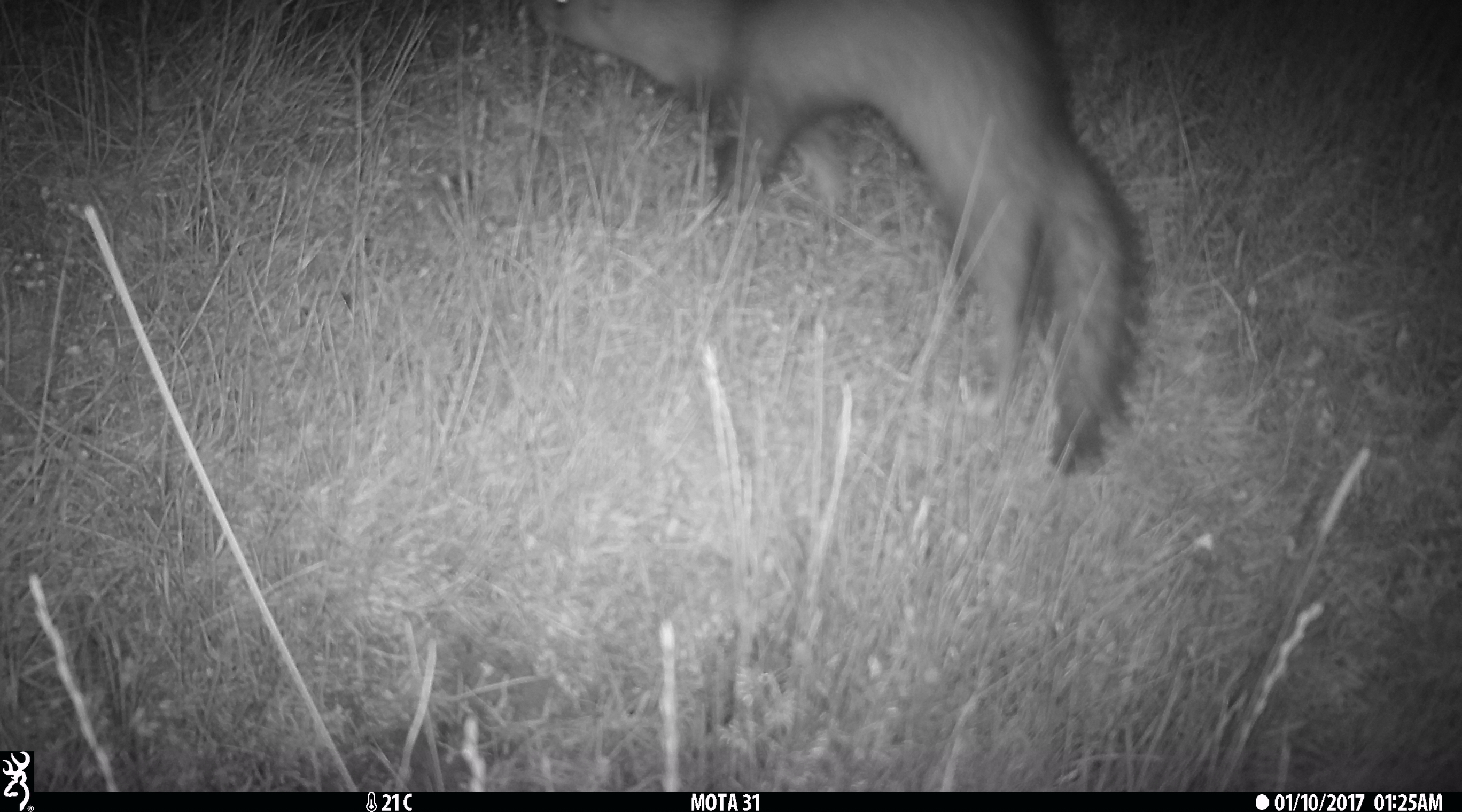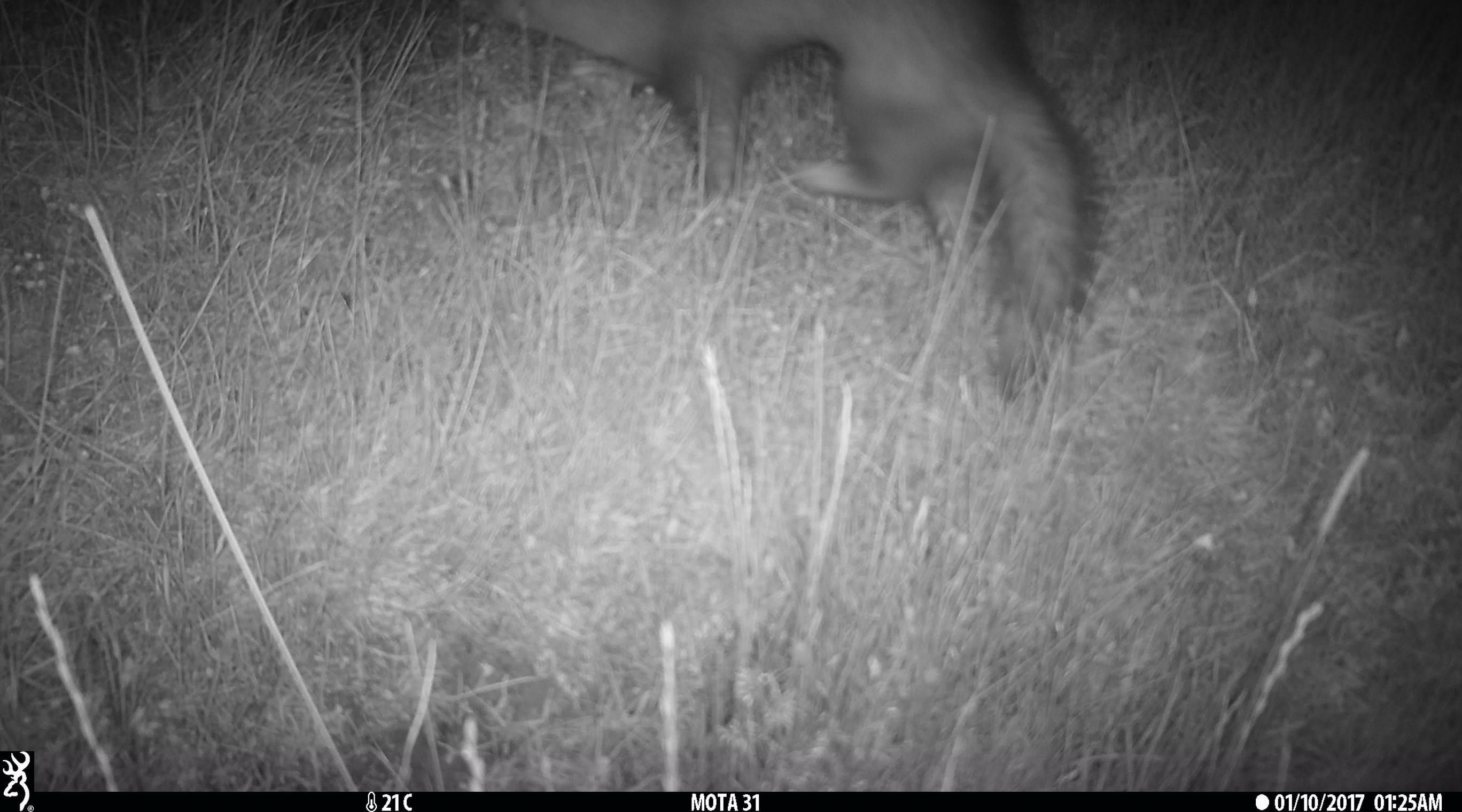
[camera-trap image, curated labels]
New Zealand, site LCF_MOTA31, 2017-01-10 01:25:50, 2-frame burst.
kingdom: Animalia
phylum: Chordata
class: Mammalia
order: Carnivora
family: Mustelidae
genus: Mustela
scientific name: Mustela furo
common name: ferret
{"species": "ferret (Mustela furo)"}